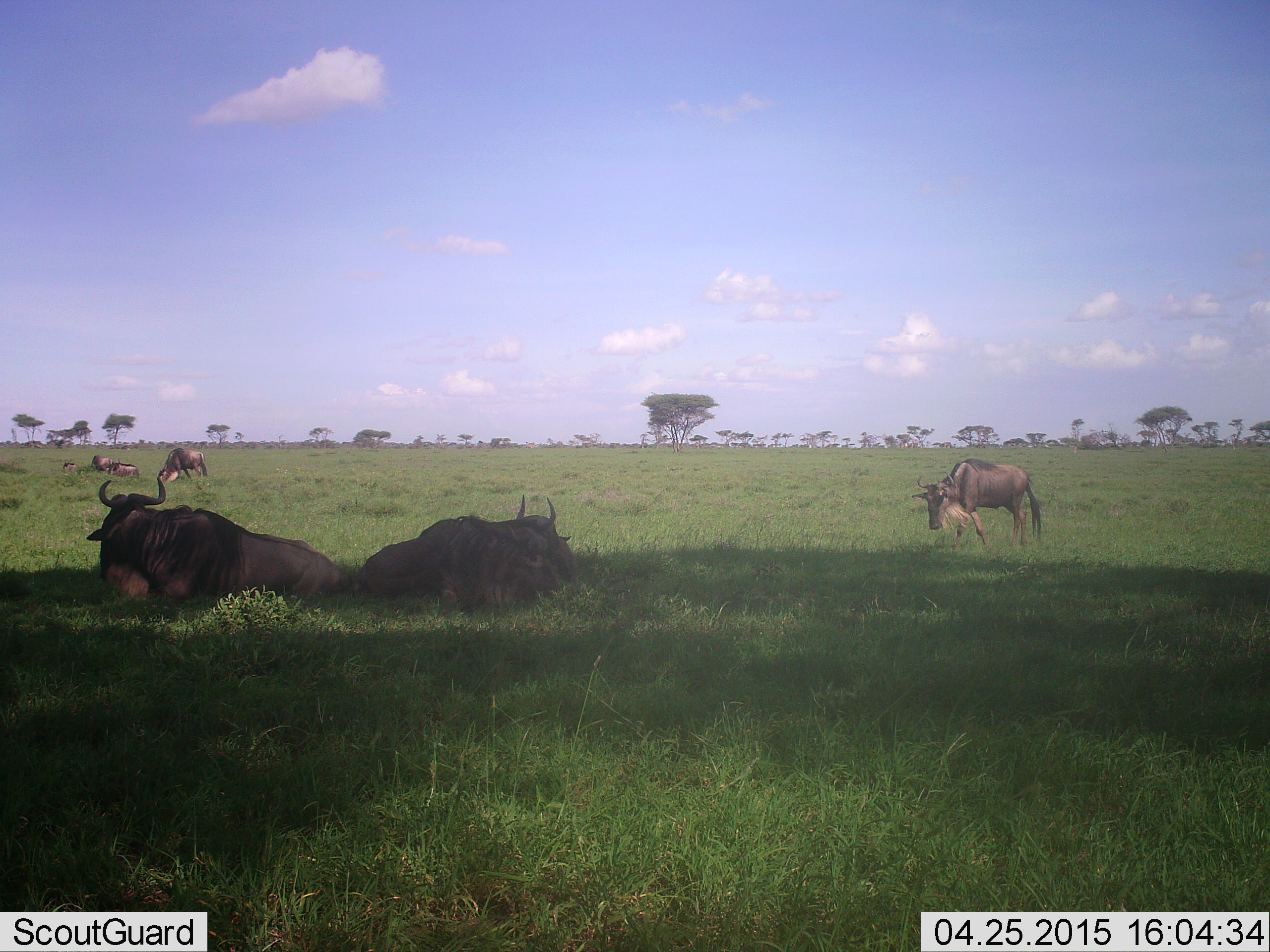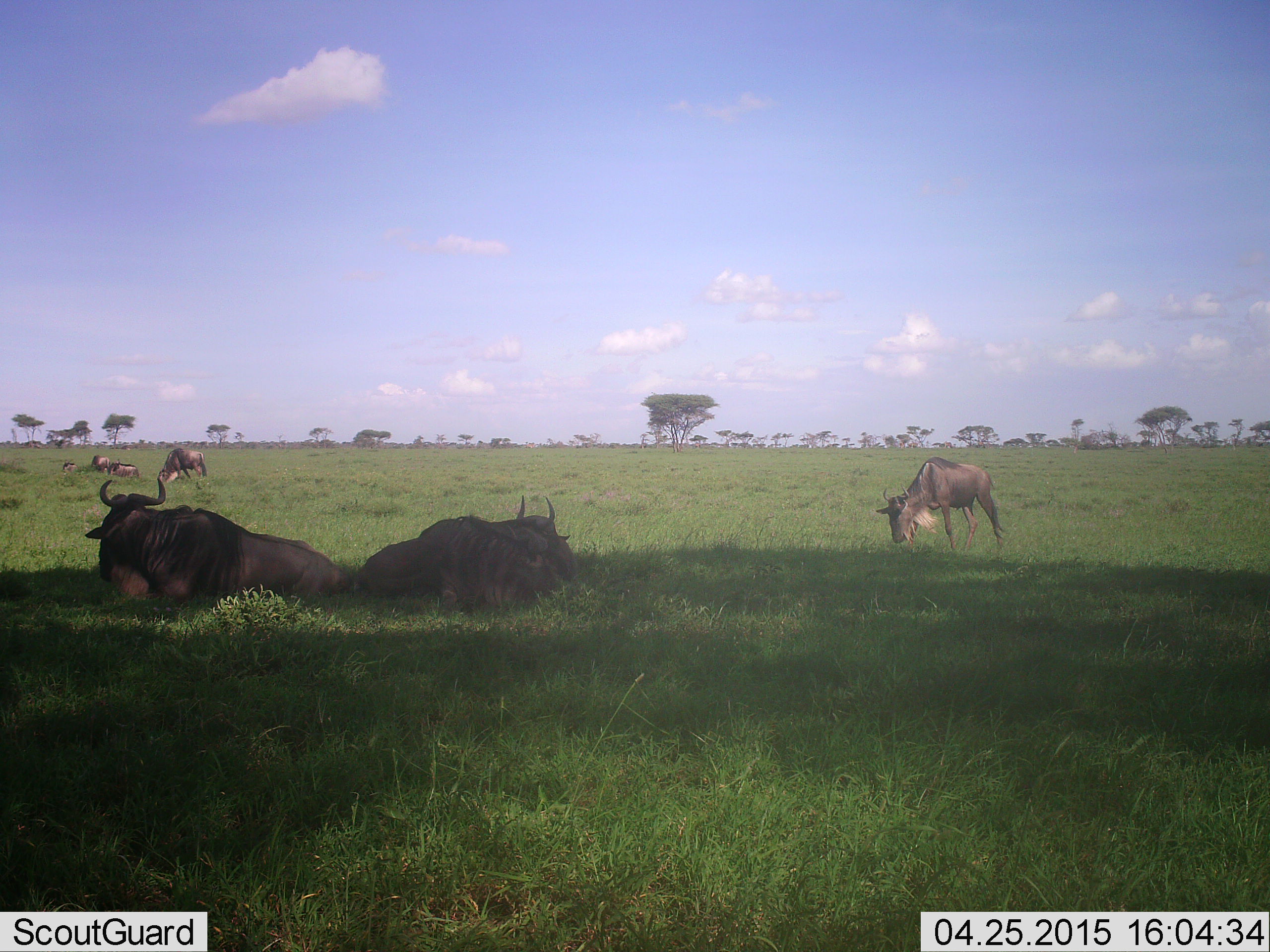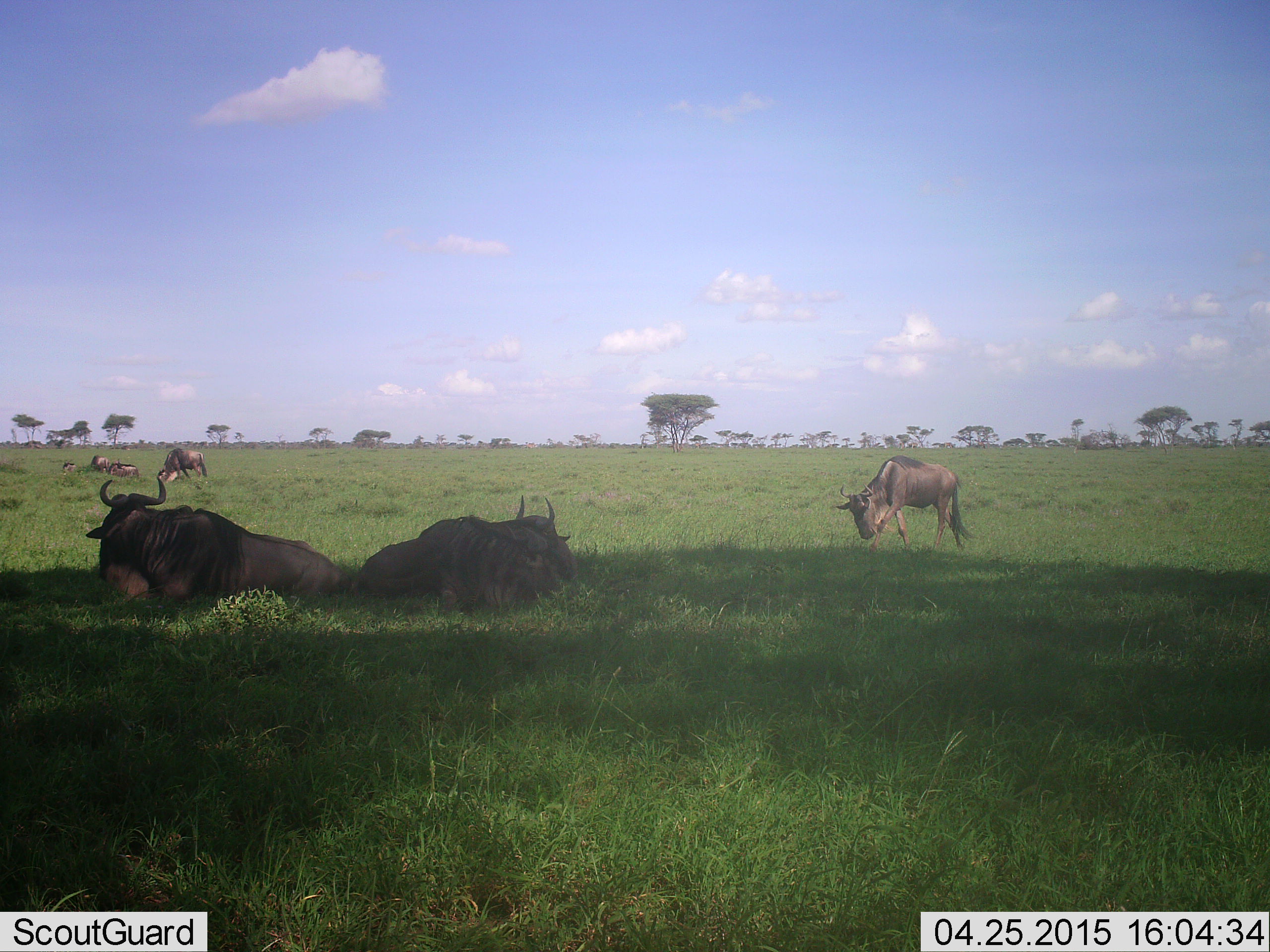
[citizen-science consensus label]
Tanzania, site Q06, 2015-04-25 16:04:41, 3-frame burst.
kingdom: Animalia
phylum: Chordata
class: Mammalia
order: Artiodactyla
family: Bovidae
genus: Connochaetes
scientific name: Connochaetes taurinus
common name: blue wildebeest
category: wildebeest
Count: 6.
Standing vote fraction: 30%.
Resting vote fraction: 100%.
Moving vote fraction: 30%.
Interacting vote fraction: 10%.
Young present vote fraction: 0%.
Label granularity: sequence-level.